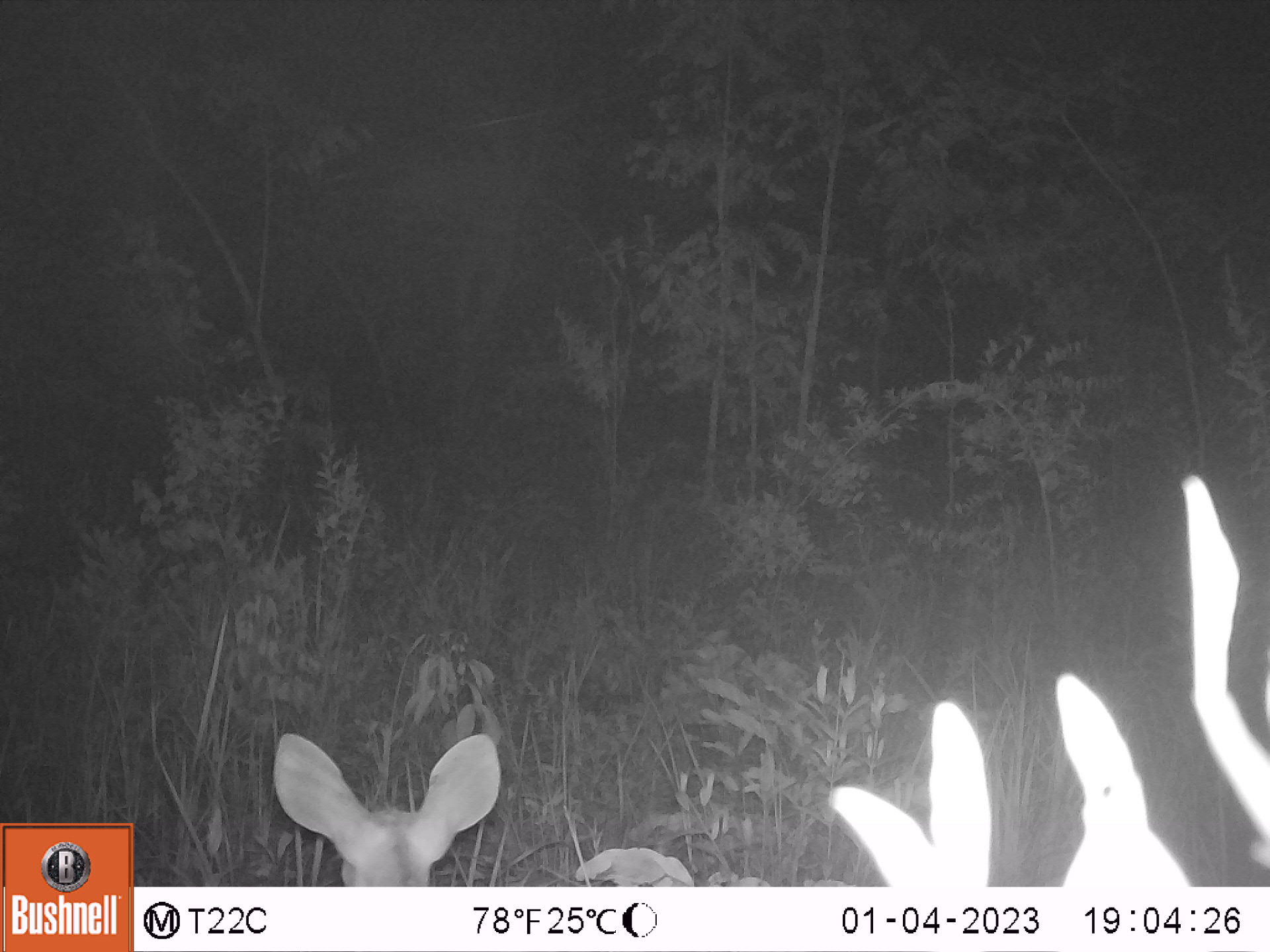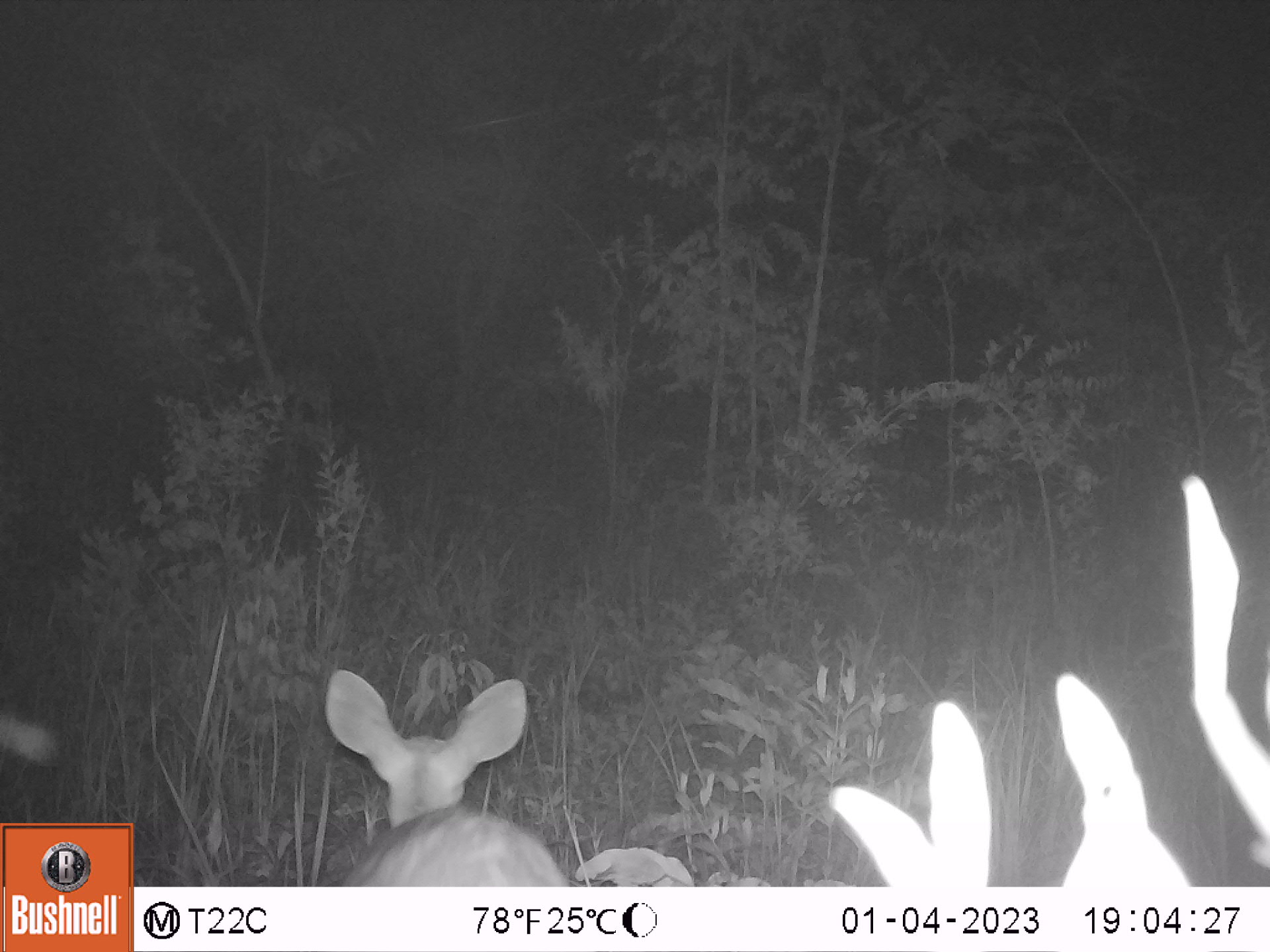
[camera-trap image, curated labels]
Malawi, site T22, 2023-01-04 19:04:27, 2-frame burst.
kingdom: Animalia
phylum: Chordata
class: Mammalia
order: Artiodactyla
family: Bovidae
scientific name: Antilopinae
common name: small antelope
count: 1